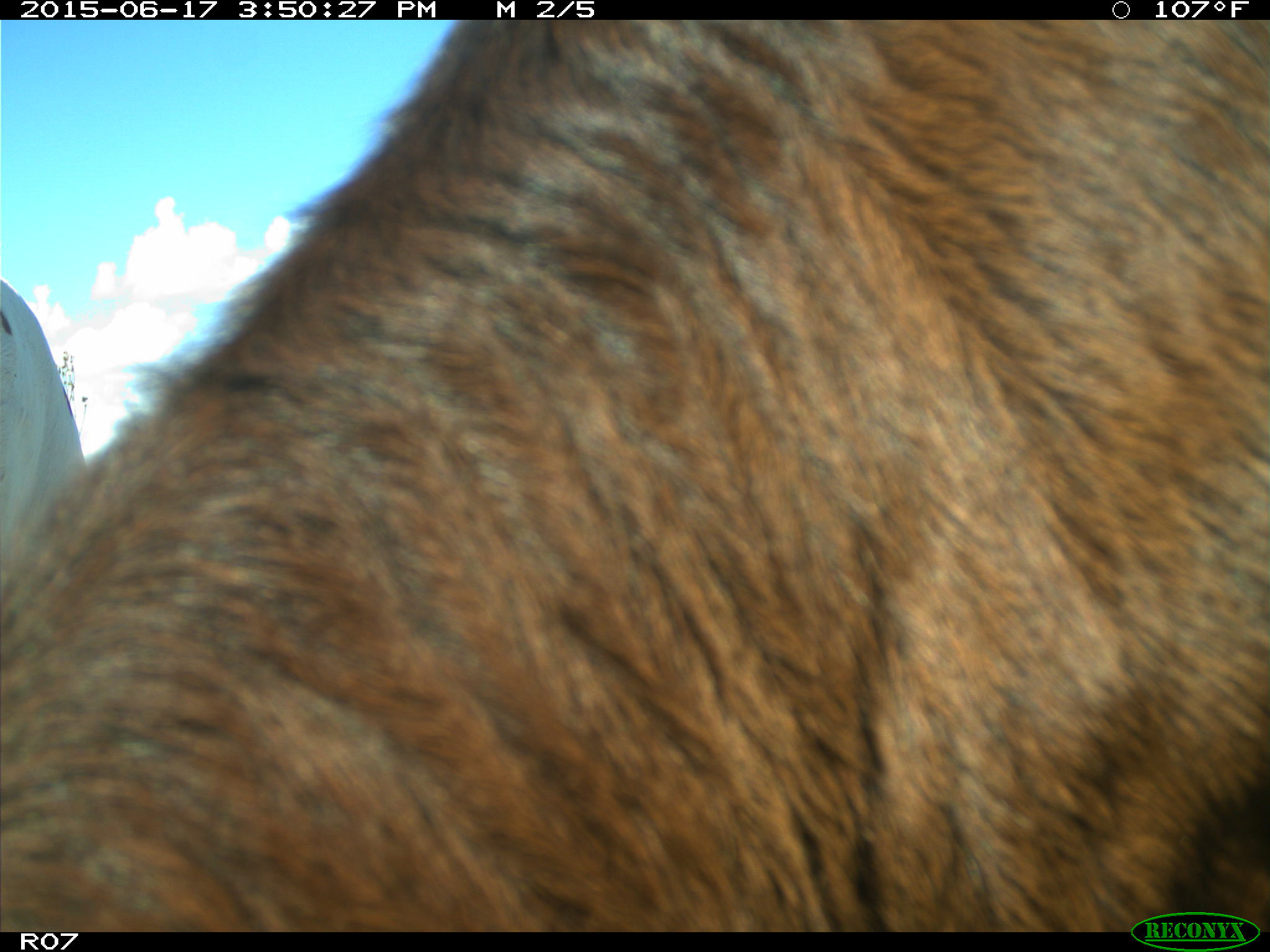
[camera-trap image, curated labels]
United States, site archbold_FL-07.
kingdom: Animalia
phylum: Chordata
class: Mammalia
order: Artiodactyla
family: Bovidae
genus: Bos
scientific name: Bos taurus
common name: domestic cow